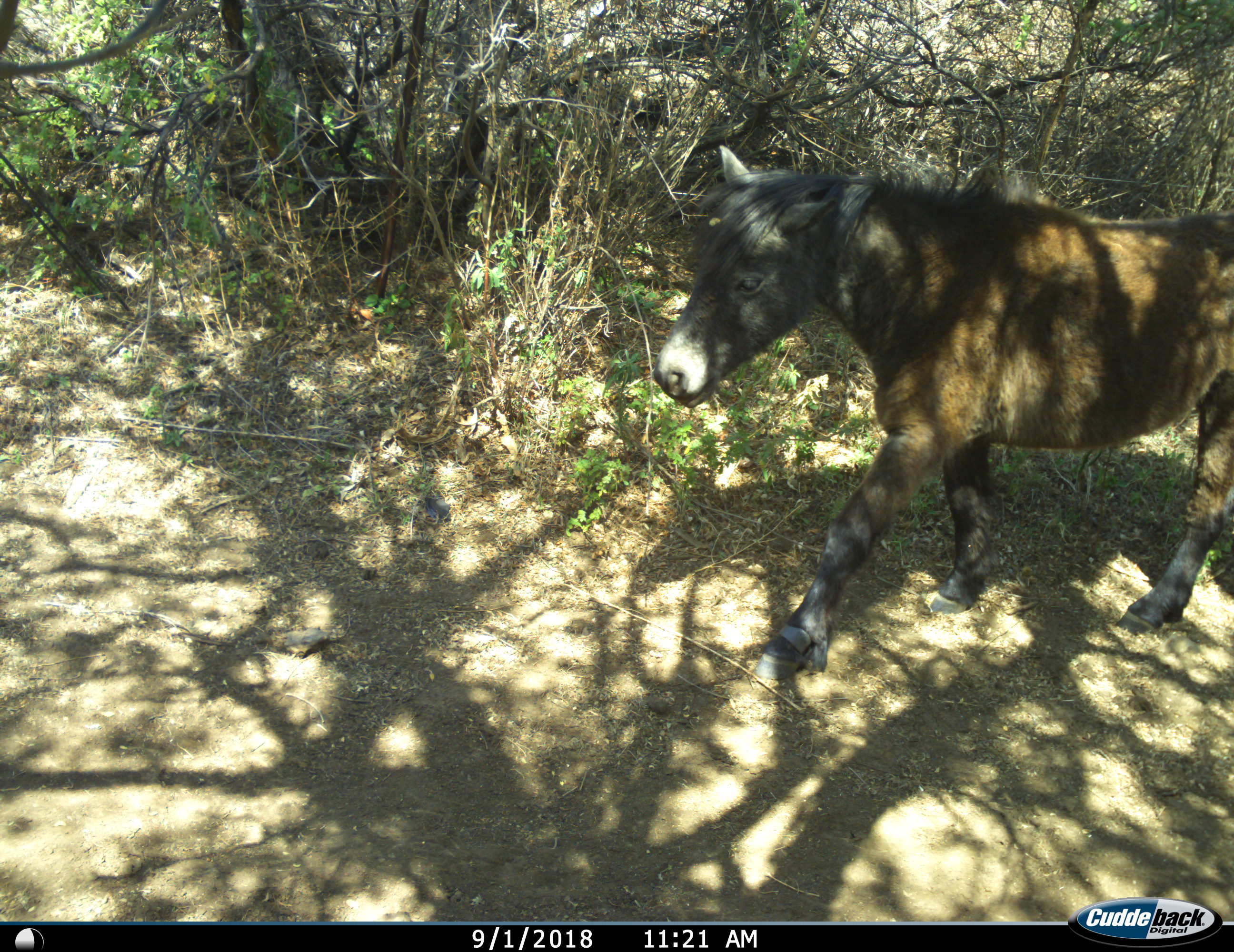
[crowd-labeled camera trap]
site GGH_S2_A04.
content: unidentified animal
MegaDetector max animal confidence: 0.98